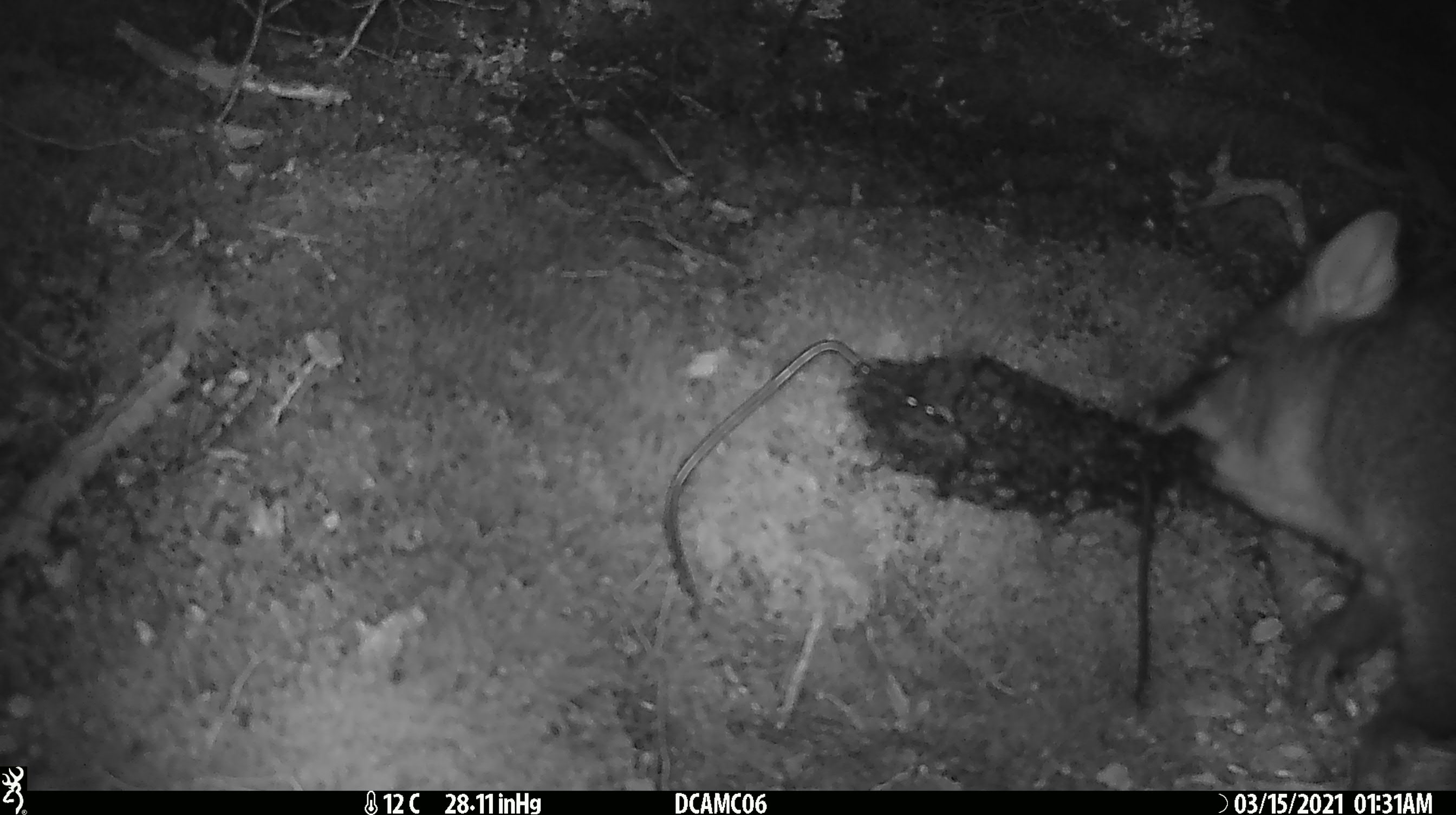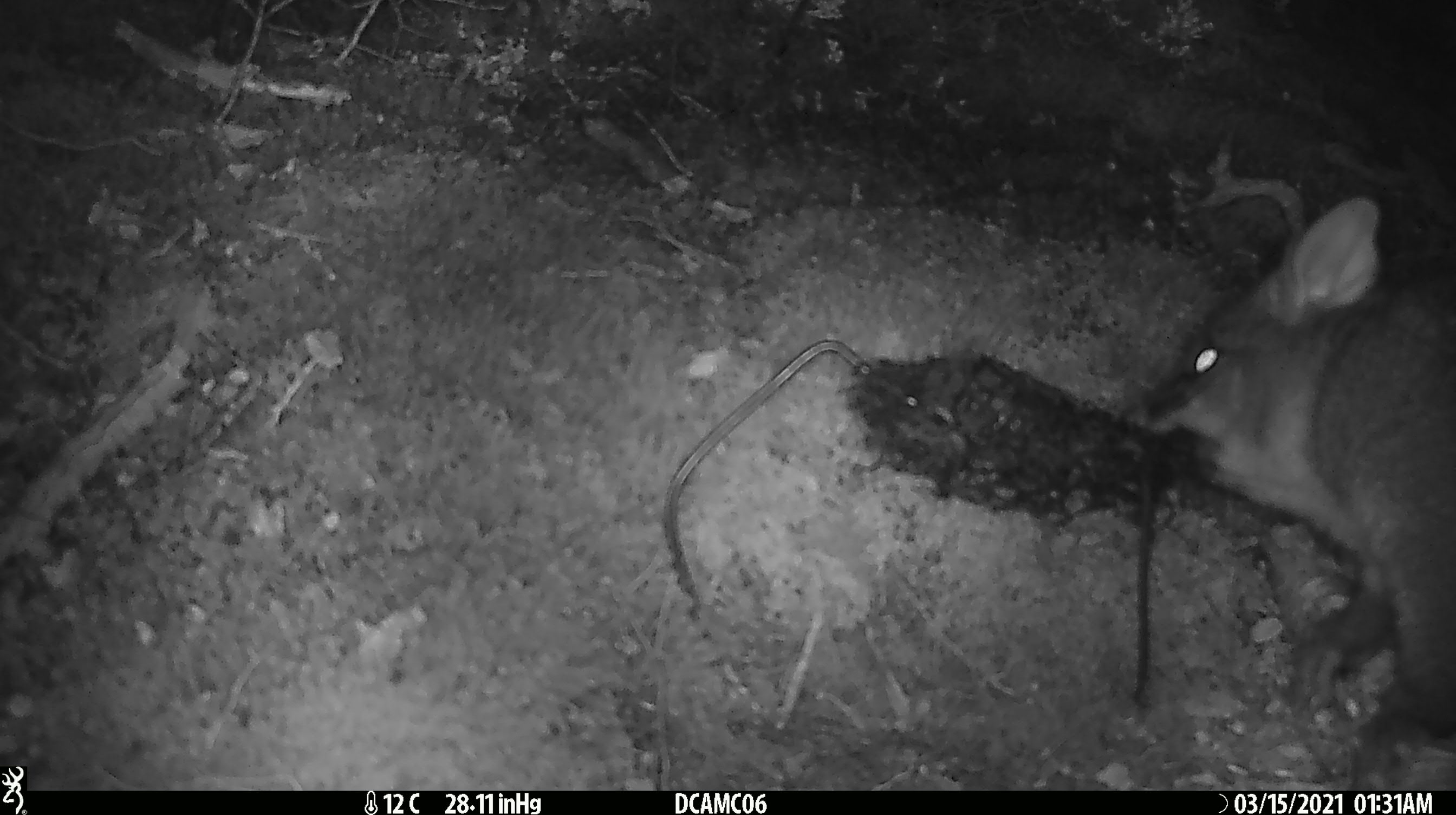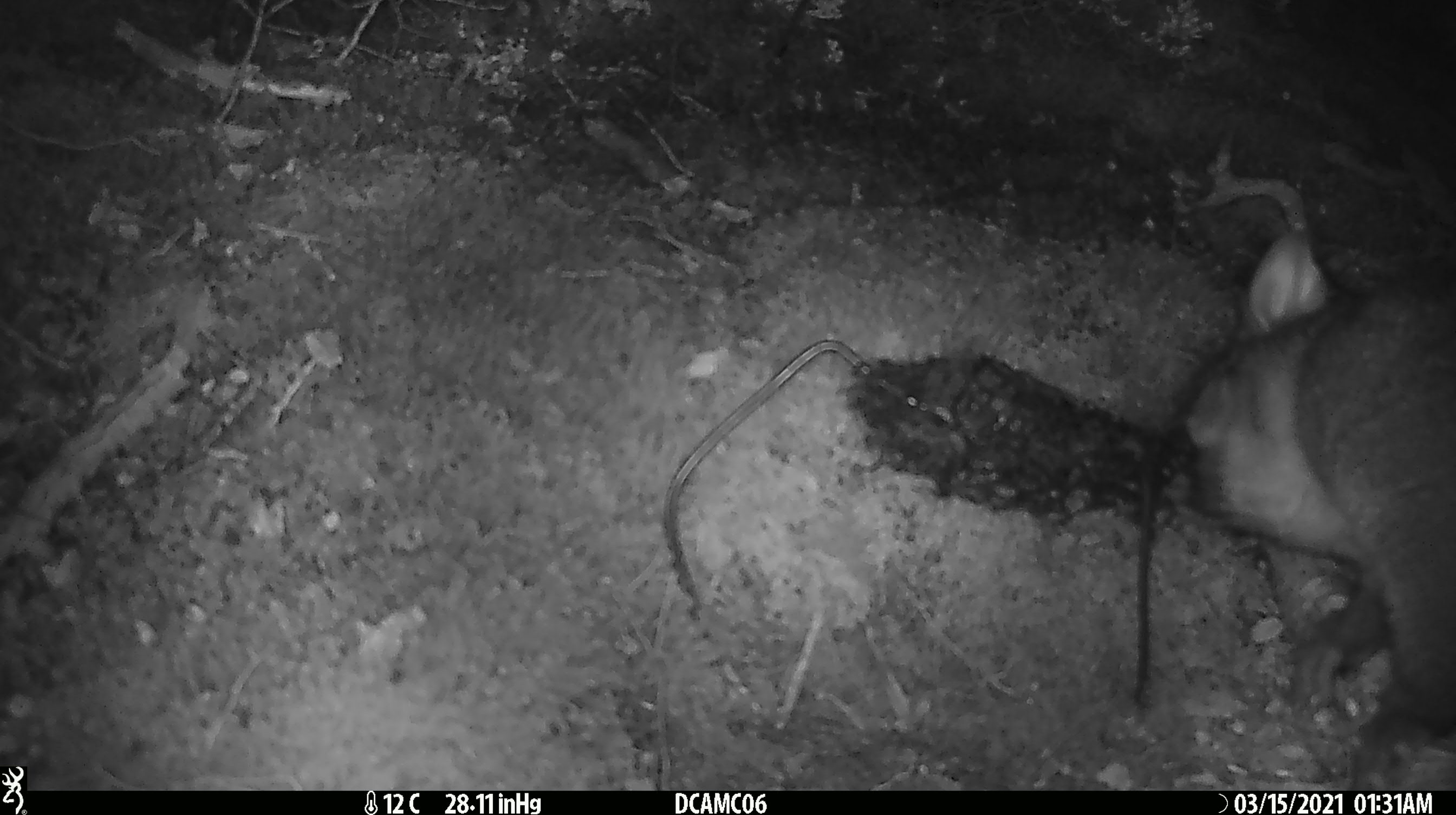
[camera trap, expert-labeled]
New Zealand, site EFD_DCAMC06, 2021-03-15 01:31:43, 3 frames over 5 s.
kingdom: Animalia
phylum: Chordata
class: Mammalia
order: Diprotodontia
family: Phalangeridae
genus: Trichosurus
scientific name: Trichosurus vulpecula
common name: common brushtail possum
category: possum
Possum (common brushtail possum) (Trichosurus vulpecula).